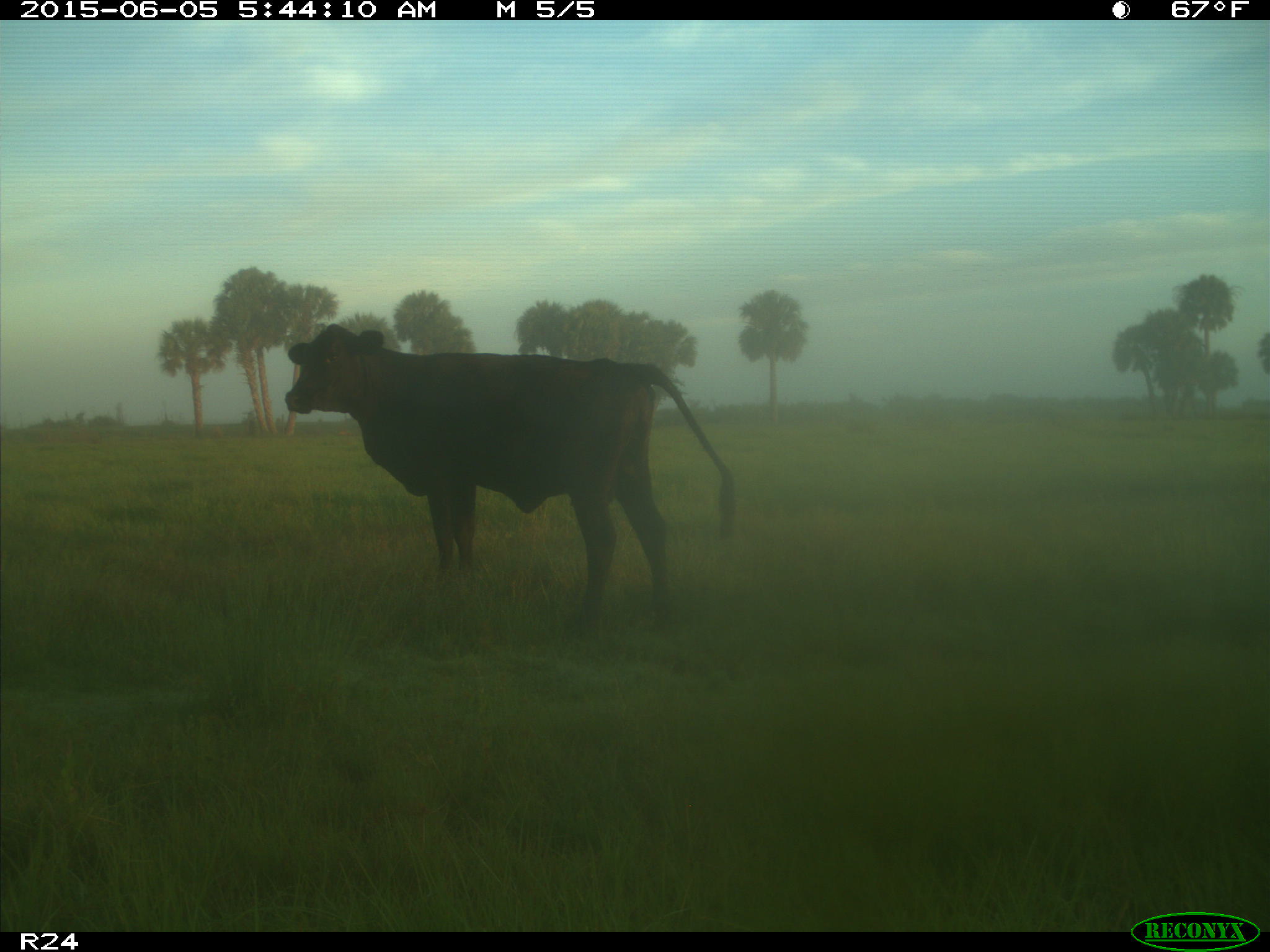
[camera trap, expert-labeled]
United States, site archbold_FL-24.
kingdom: Animalia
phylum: Chordata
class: Mammalia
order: Artiodactyla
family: Bovidae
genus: Bos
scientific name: Bos taurus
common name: domestic cow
Bos taurus (domestic cow).